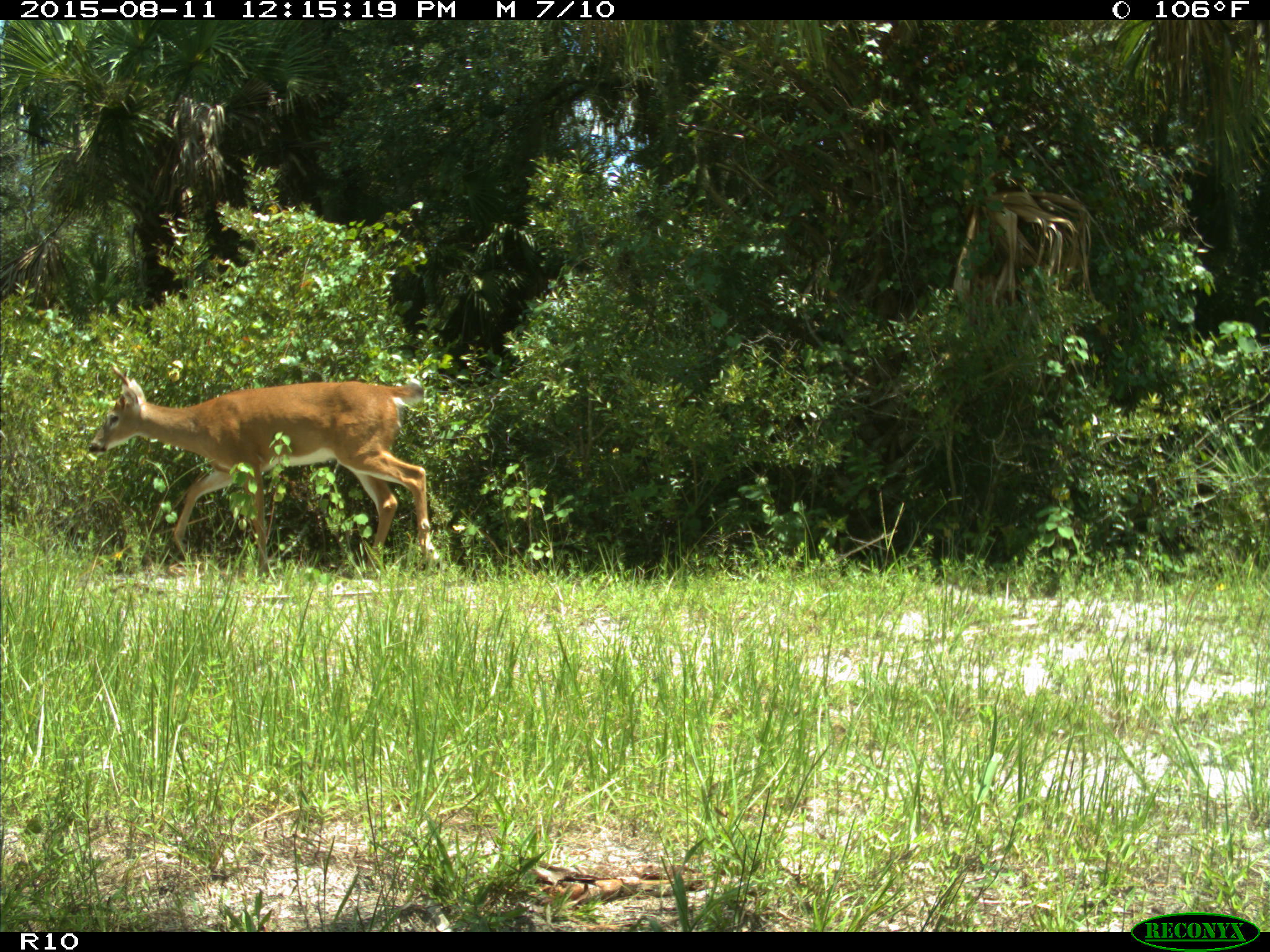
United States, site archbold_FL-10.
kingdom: Animalia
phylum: Chordata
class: Mammalia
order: Artiodactyla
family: Cervidae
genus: Odocoileus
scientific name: Odocoileus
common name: deer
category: unidentified deer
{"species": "unidentified deer (deer) (Odocoileus)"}